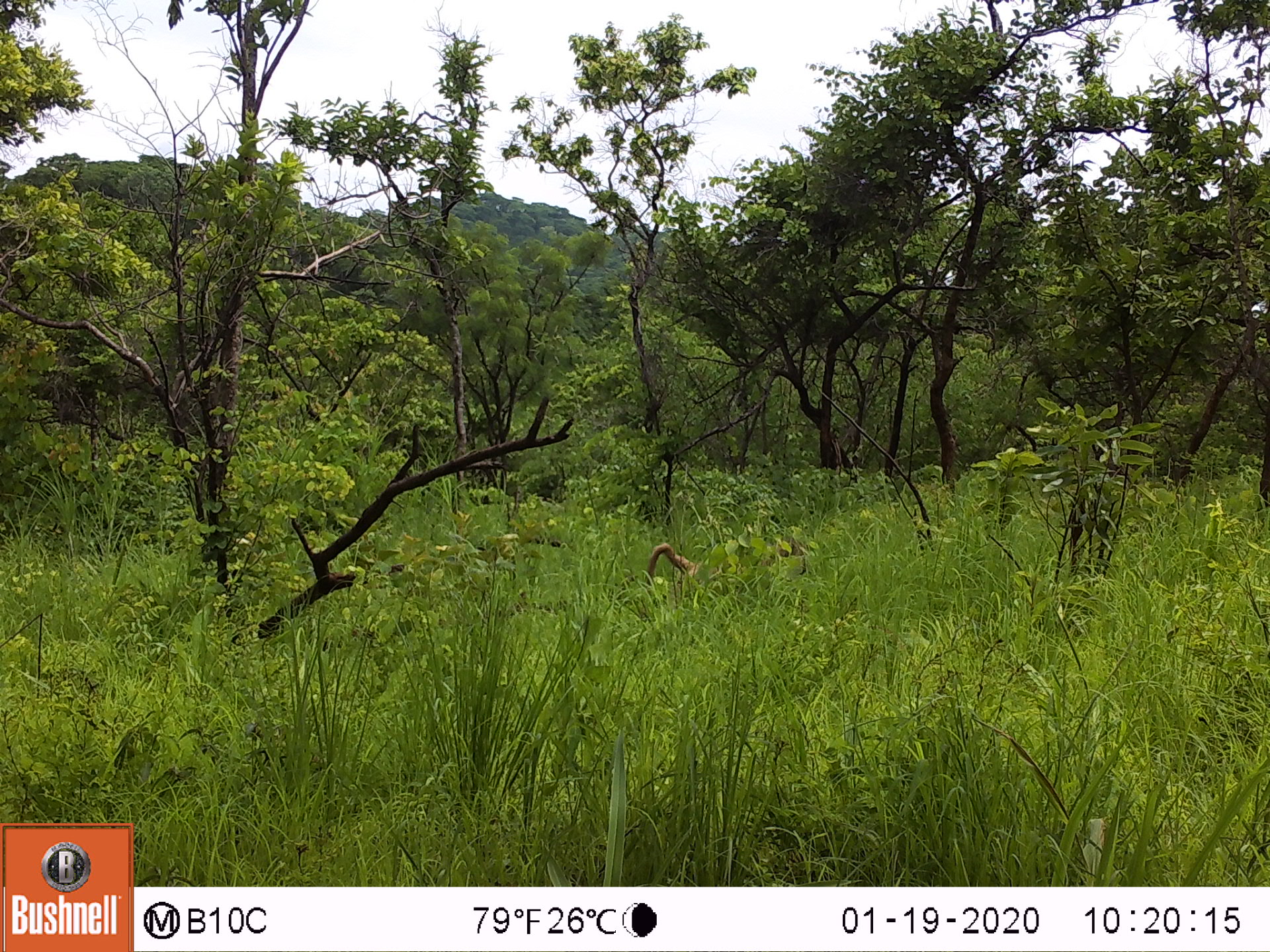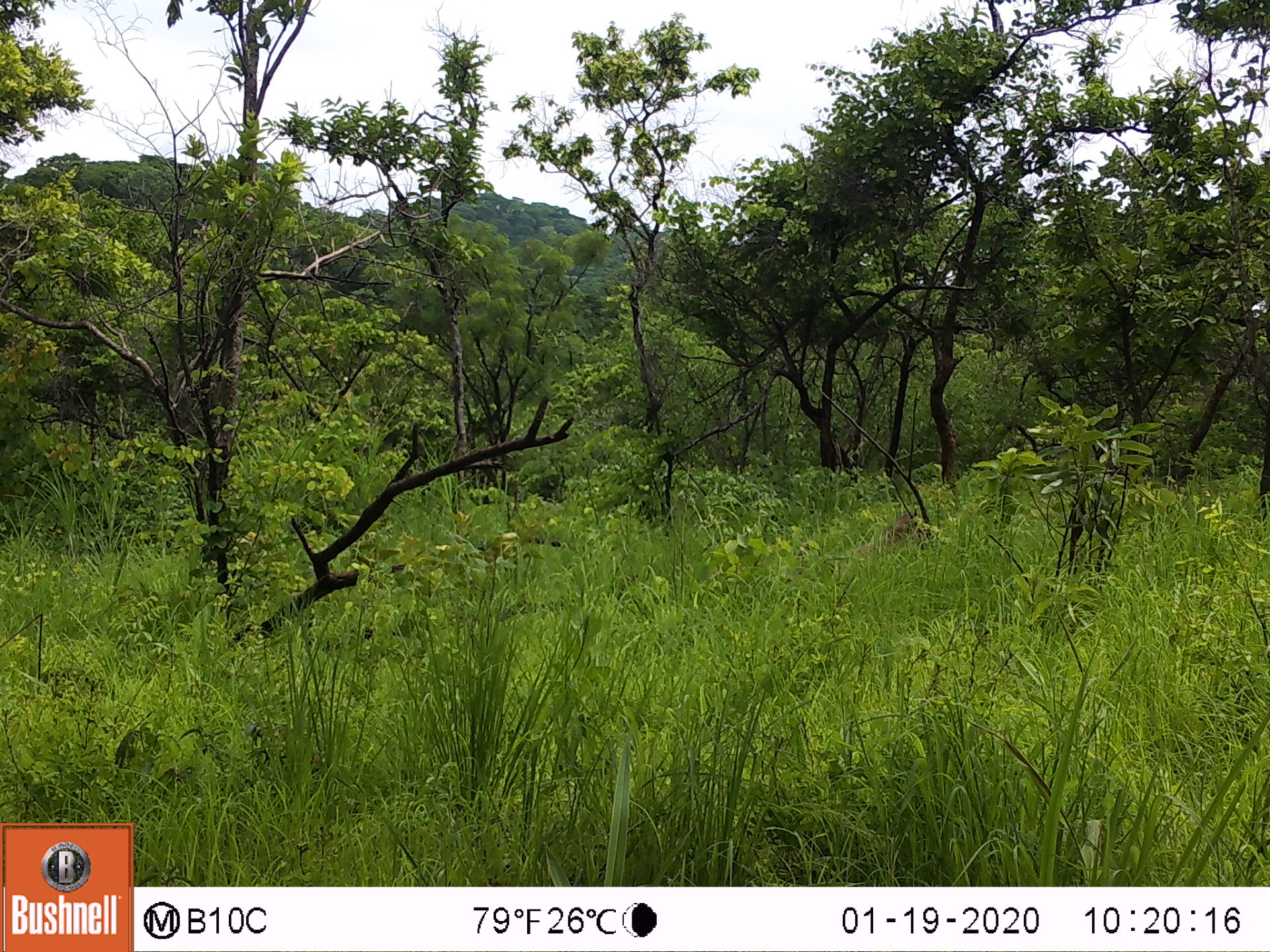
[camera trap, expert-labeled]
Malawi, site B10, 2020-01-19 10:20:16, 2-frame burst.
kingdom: Animalia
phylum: Chordata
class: Mammalia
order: Primates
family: Cercopithecidae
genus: Papio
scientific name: Papio cynocephalus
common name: yellow baboon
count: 1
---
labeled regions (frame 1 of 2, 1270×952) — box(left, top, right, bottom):
yellow baboon: box(637, 530, 808, 597)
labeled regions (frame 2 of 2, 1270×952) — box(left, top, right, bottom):
yellow baboon: box(814, 508, 937, 569)